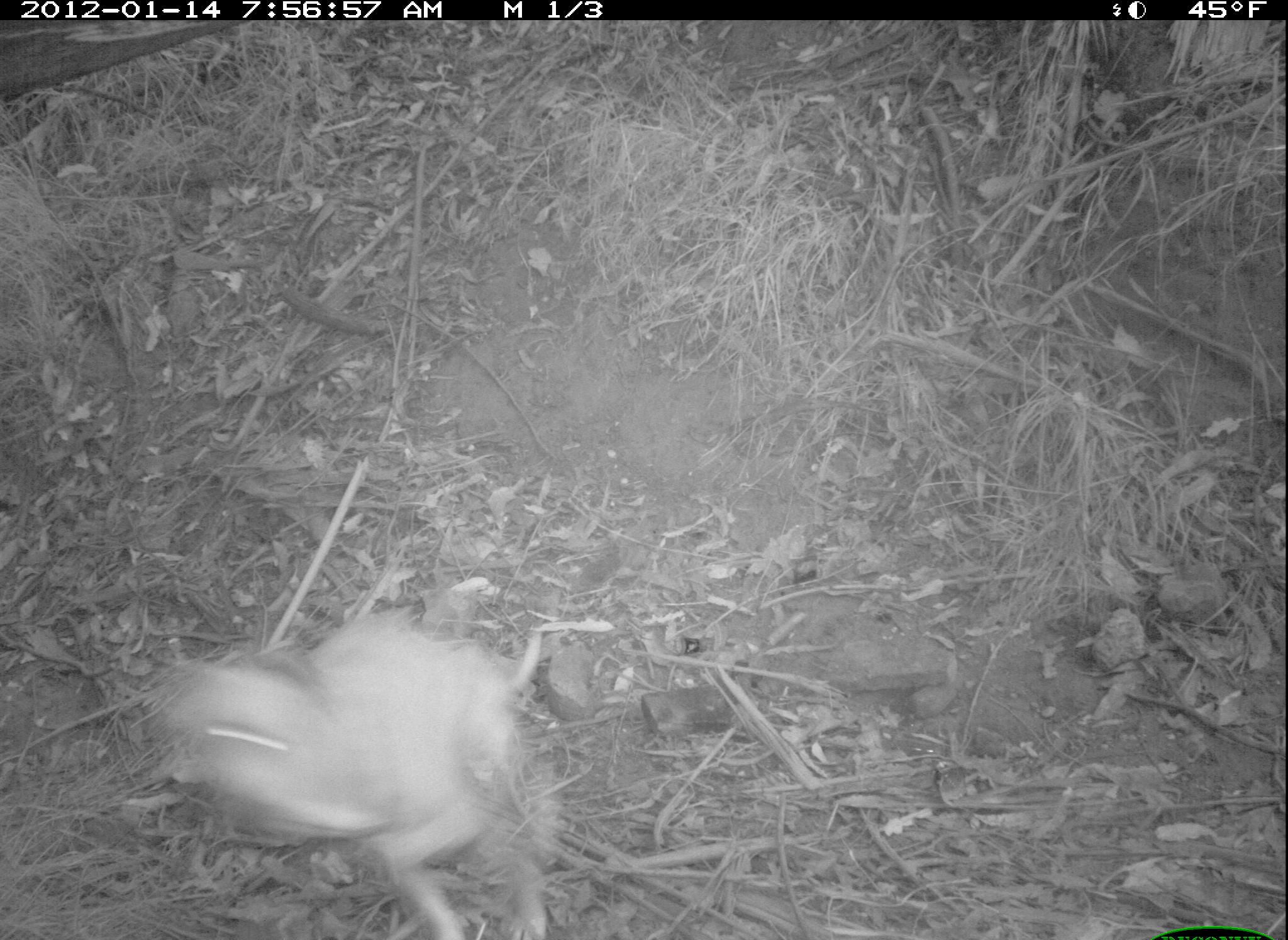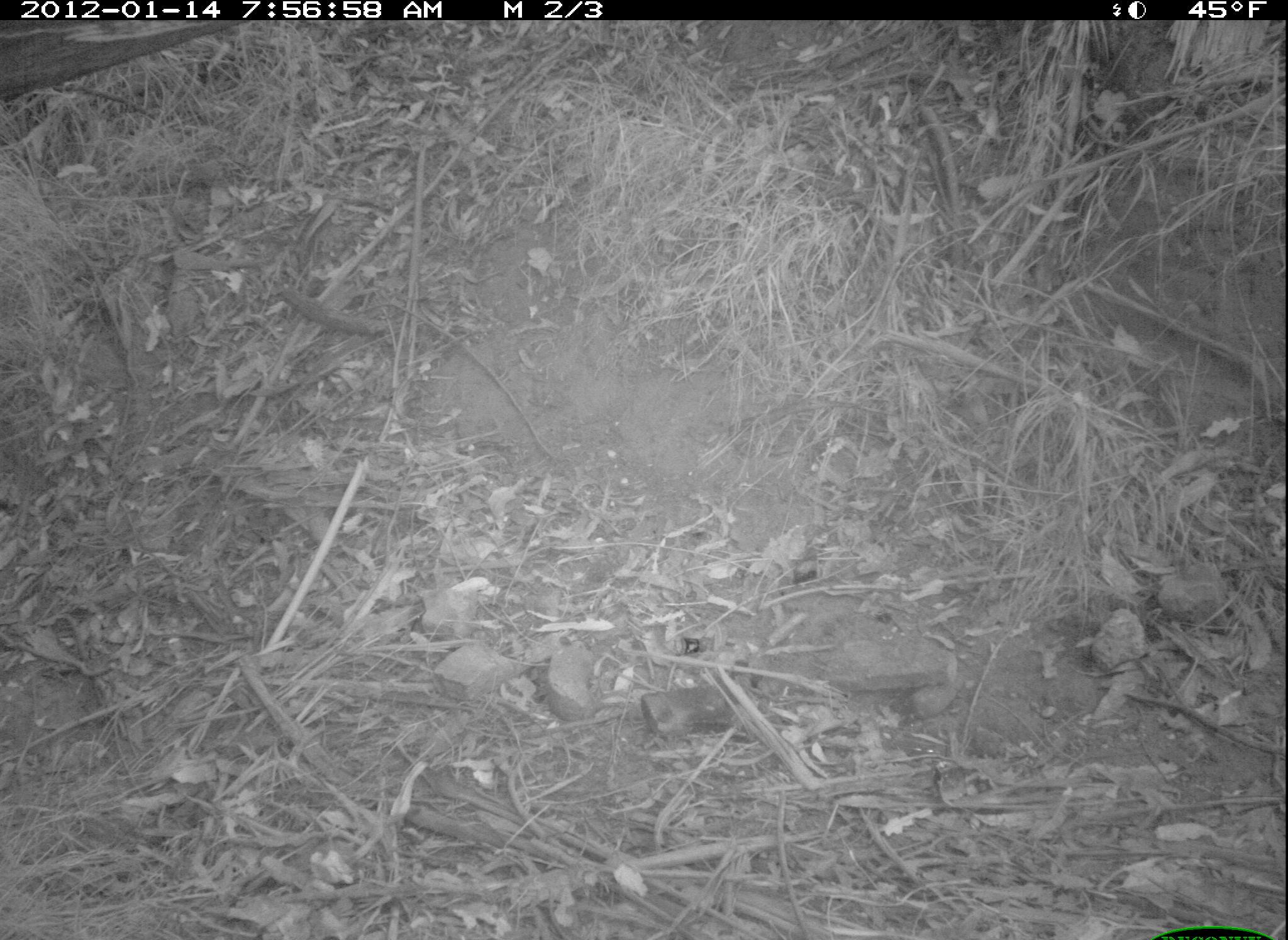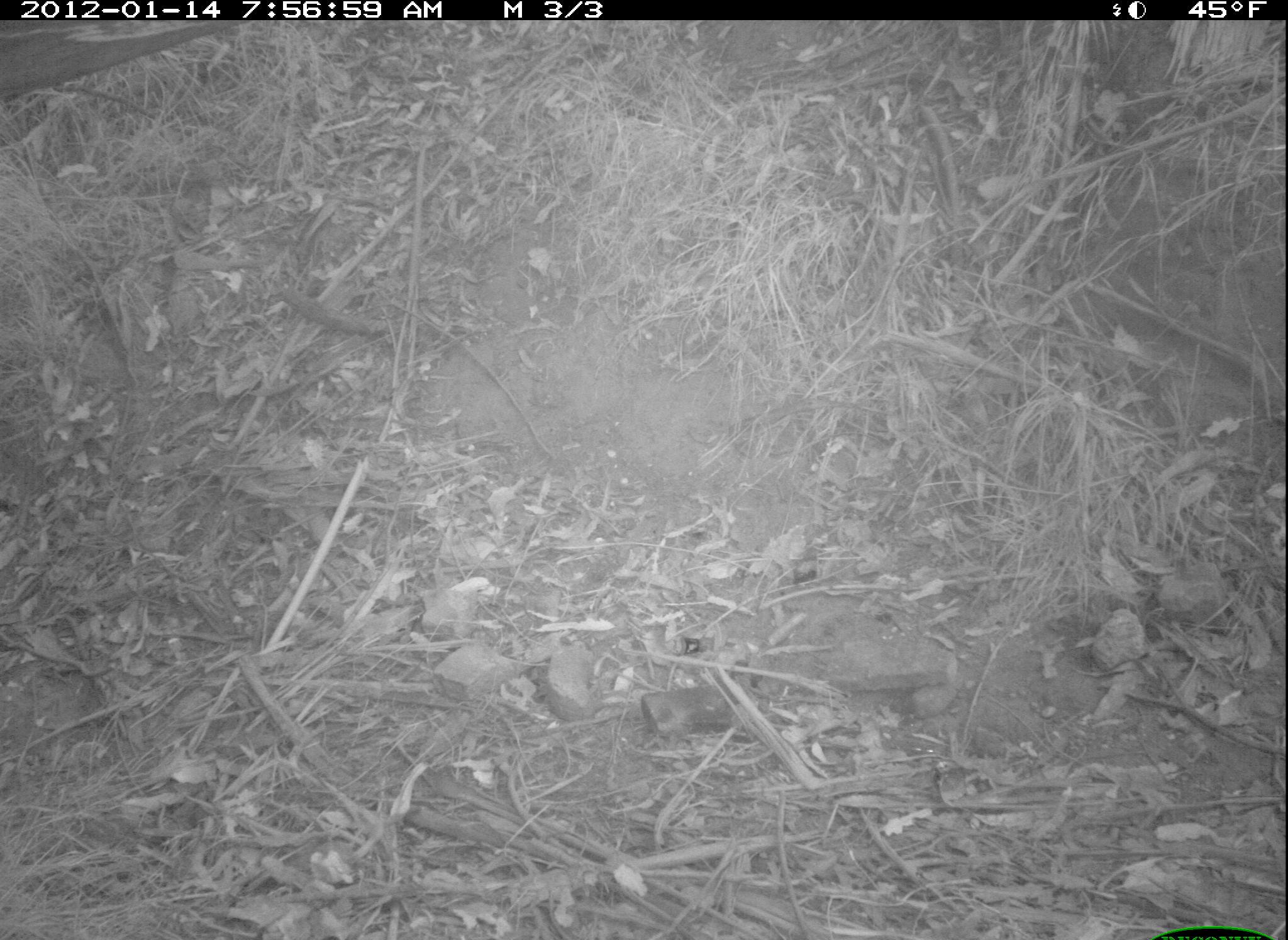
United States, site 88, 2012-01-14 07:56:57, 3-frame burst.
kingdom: Animalia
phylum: Chordata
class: Mammalia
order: Carnivora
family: Canidae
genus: Canis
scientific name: Canis familiaris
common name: domestic dog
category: dog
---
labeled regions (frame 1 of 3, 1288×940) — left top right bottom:
dog: 151 599 572 940